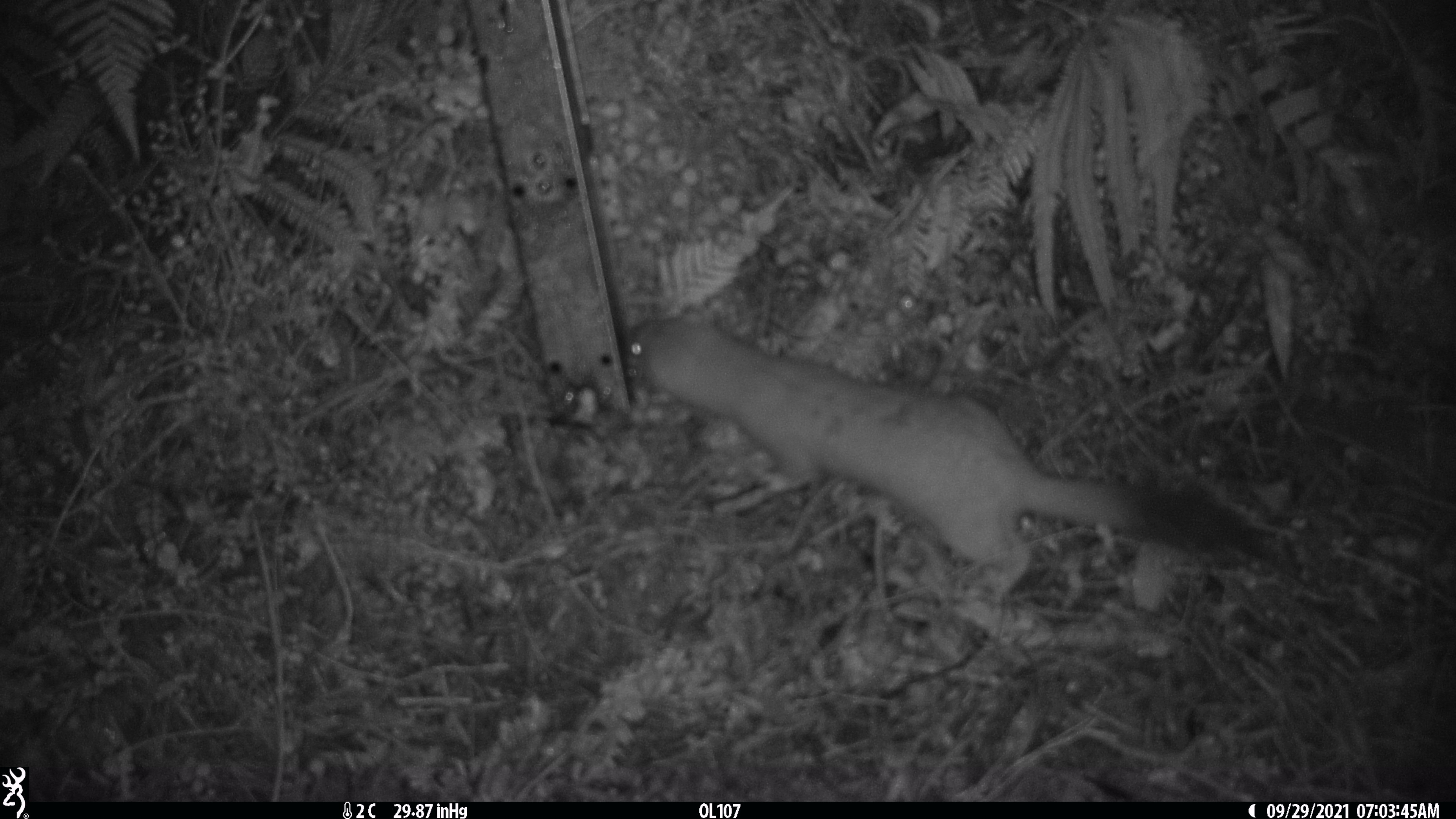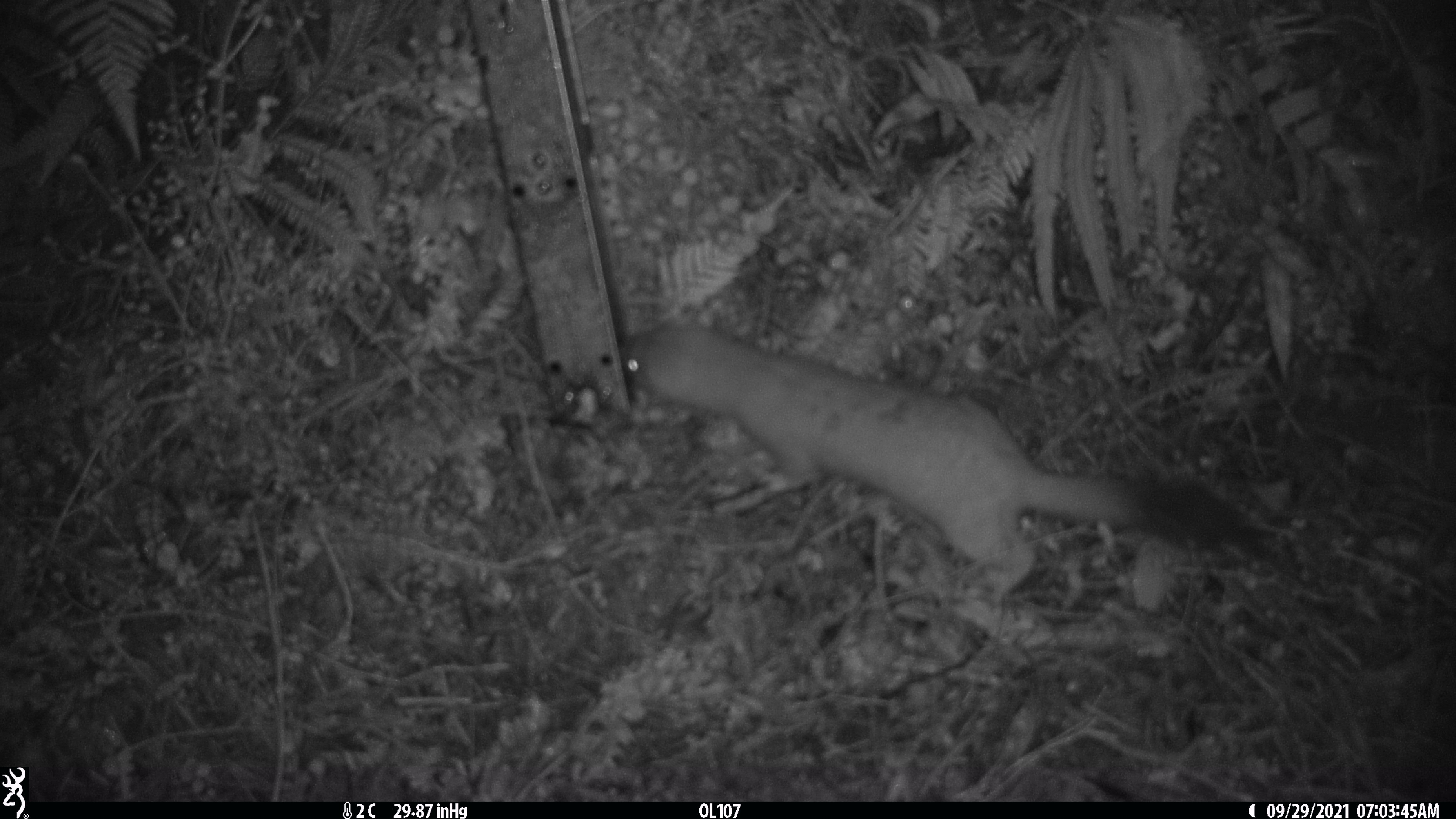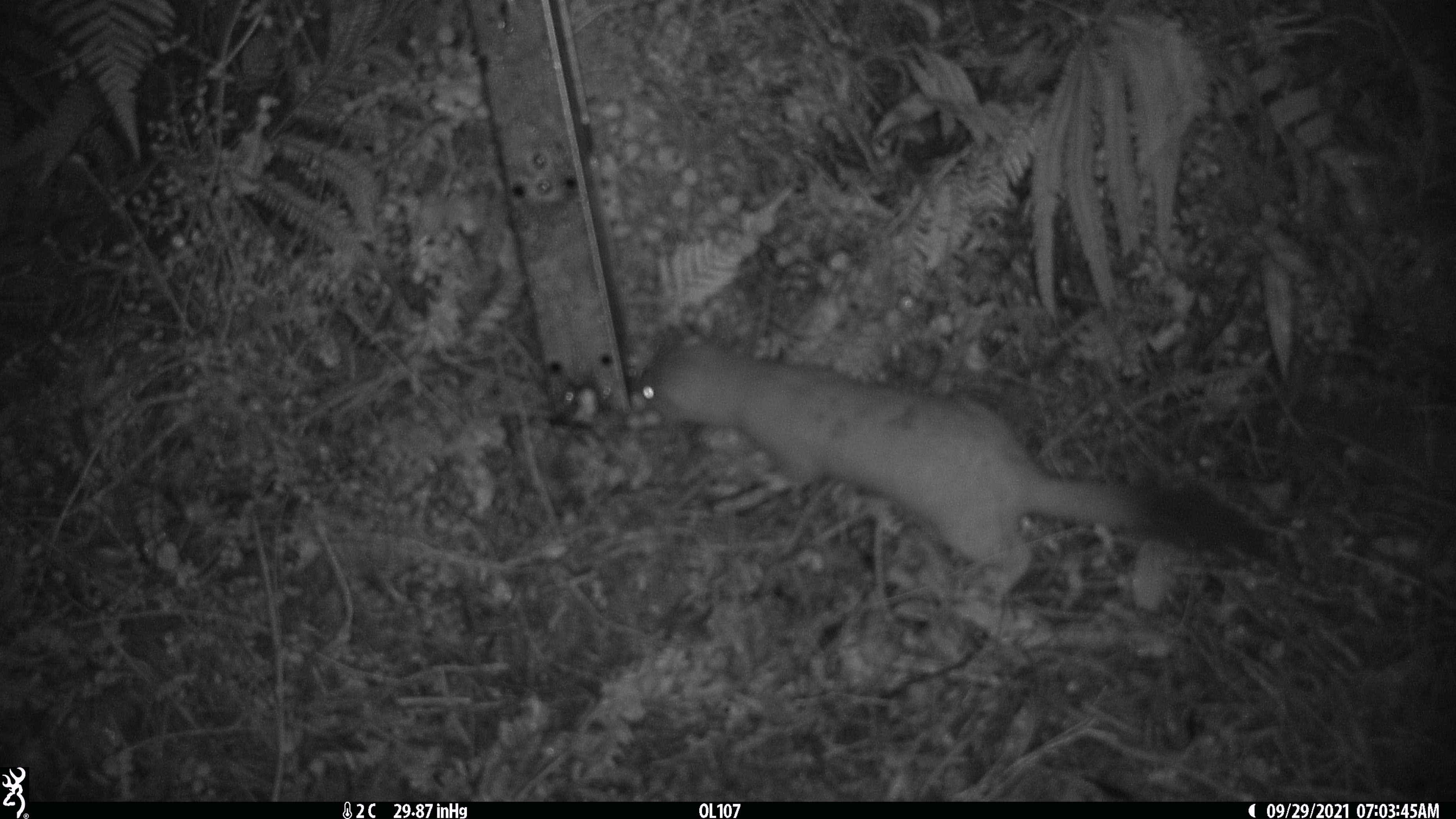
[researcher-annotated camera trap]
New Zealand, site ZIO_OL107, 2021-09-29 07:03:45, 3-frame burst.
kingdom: Animalia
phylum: Chordata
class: Mammalia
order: Carnivora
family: Mustelidae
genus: Mustela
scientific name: Mustela erminea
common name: stoat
Stoat (Mustela erminea).